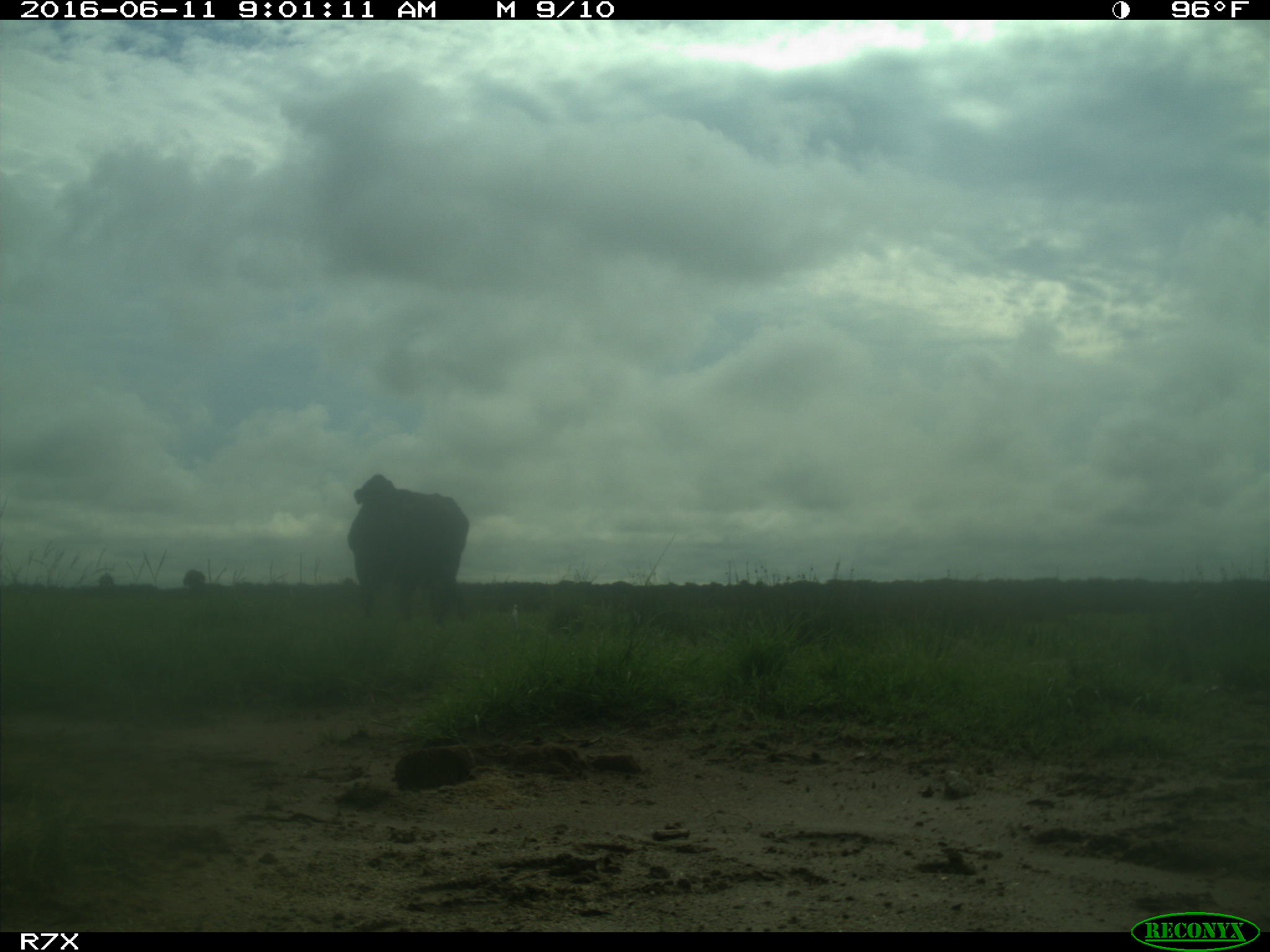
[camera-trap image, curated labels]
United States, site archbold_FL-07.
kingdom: Animalia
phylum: Chordata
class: Mammalia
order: Artiodactyla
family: Bovidae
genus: Bos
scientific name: Bos taurus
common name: domestic cow